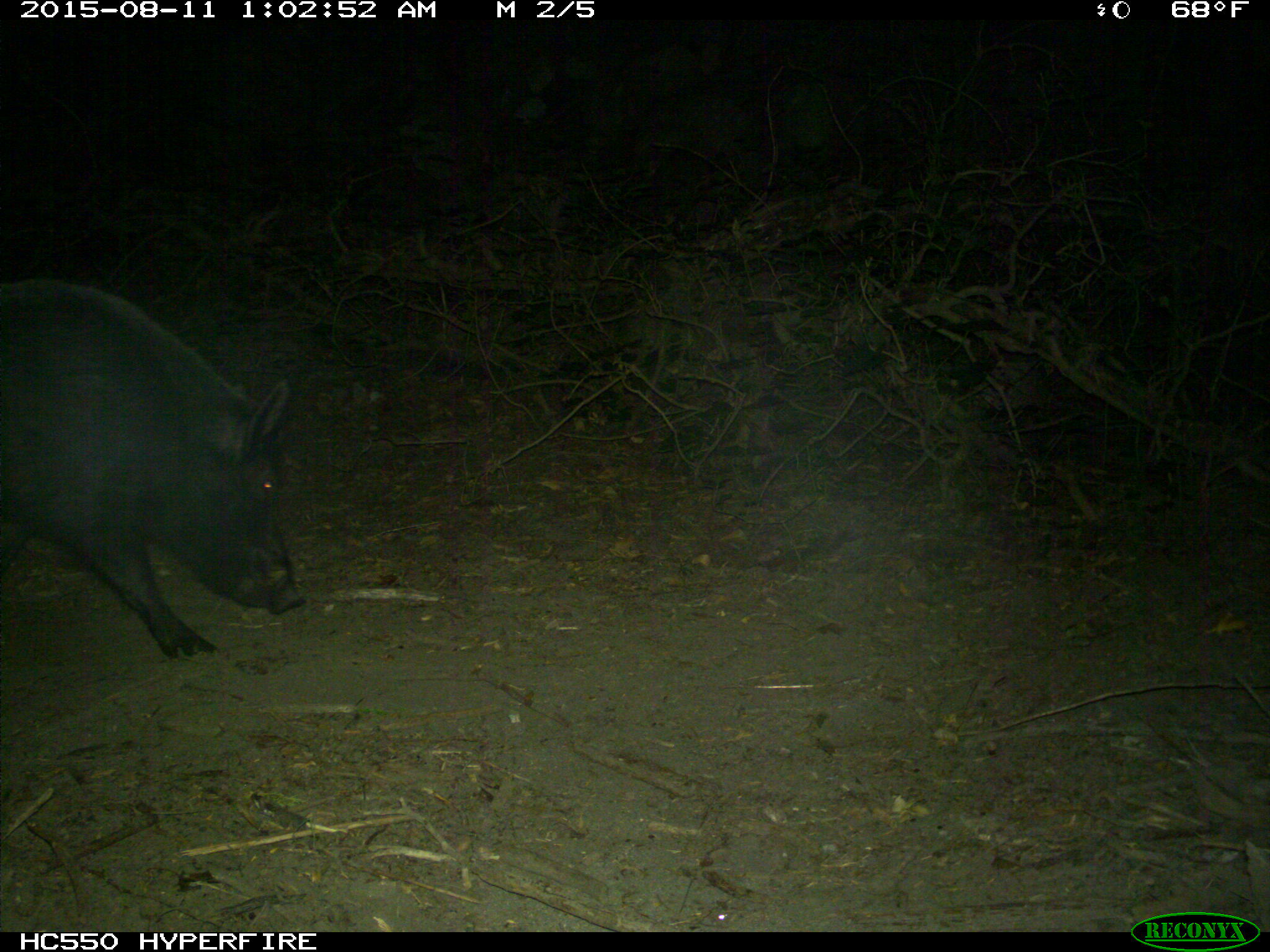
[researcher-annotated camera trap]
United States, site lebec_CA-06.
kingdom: Animalia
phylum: Chordata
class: Mammalia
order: Artiodactyla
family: Suidae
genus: Sus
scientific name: Sus scrofa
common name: wild boar